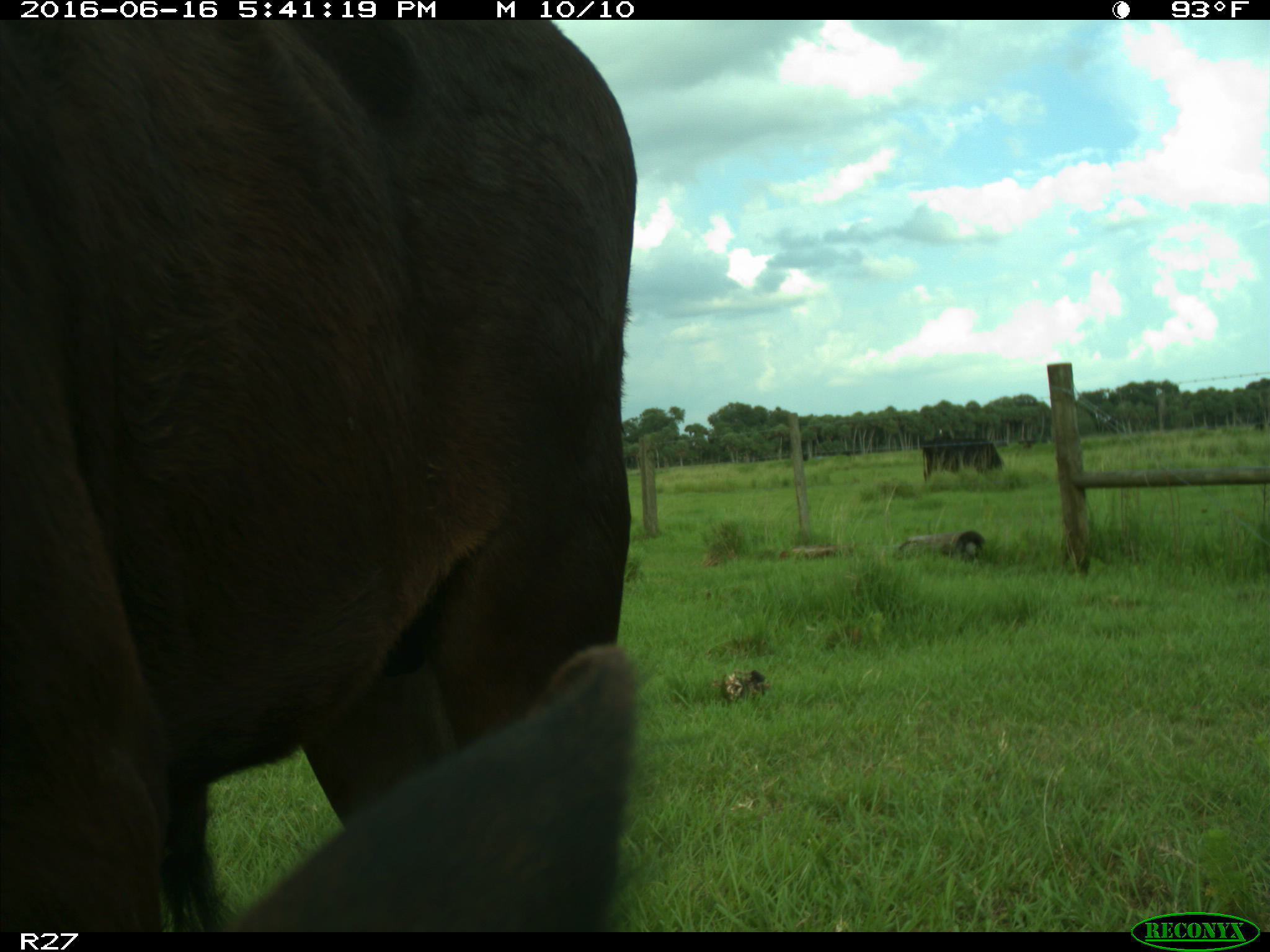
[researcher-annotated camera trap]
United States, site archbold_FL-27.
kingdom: Animalia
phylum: Chordata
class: Mammalia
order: Artiodactyla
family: Bovidae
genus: Bos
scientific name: Bos taurus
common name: domestic cow